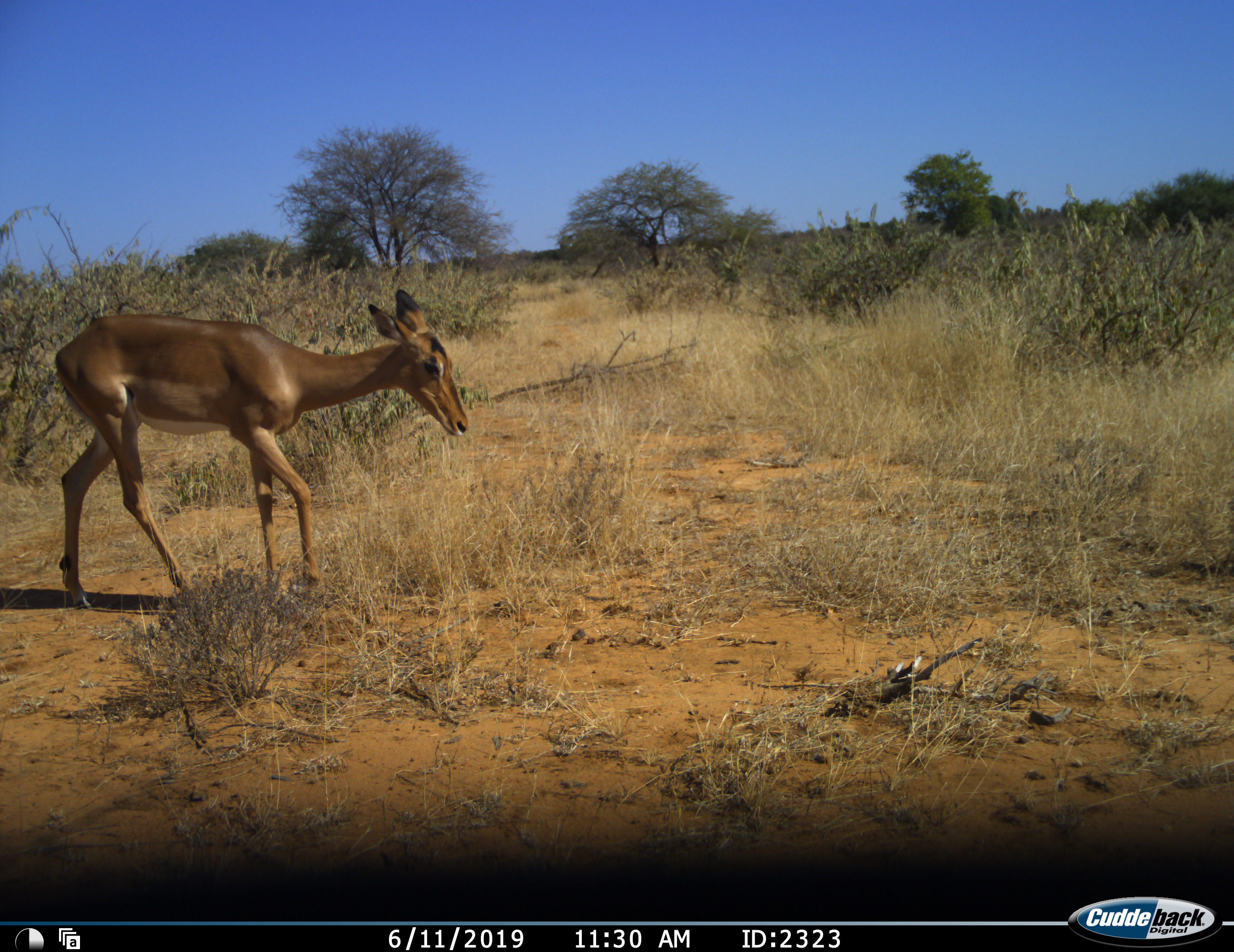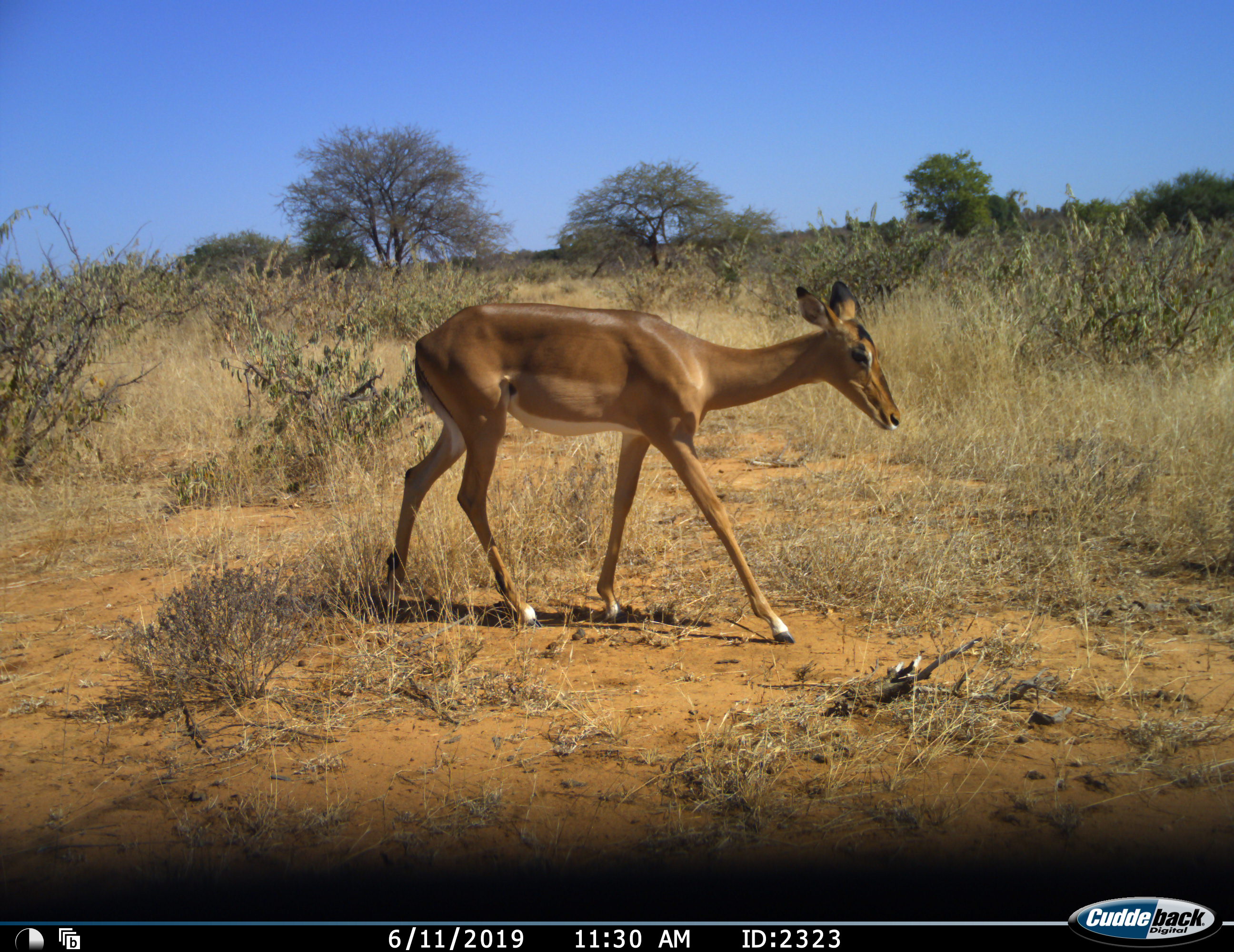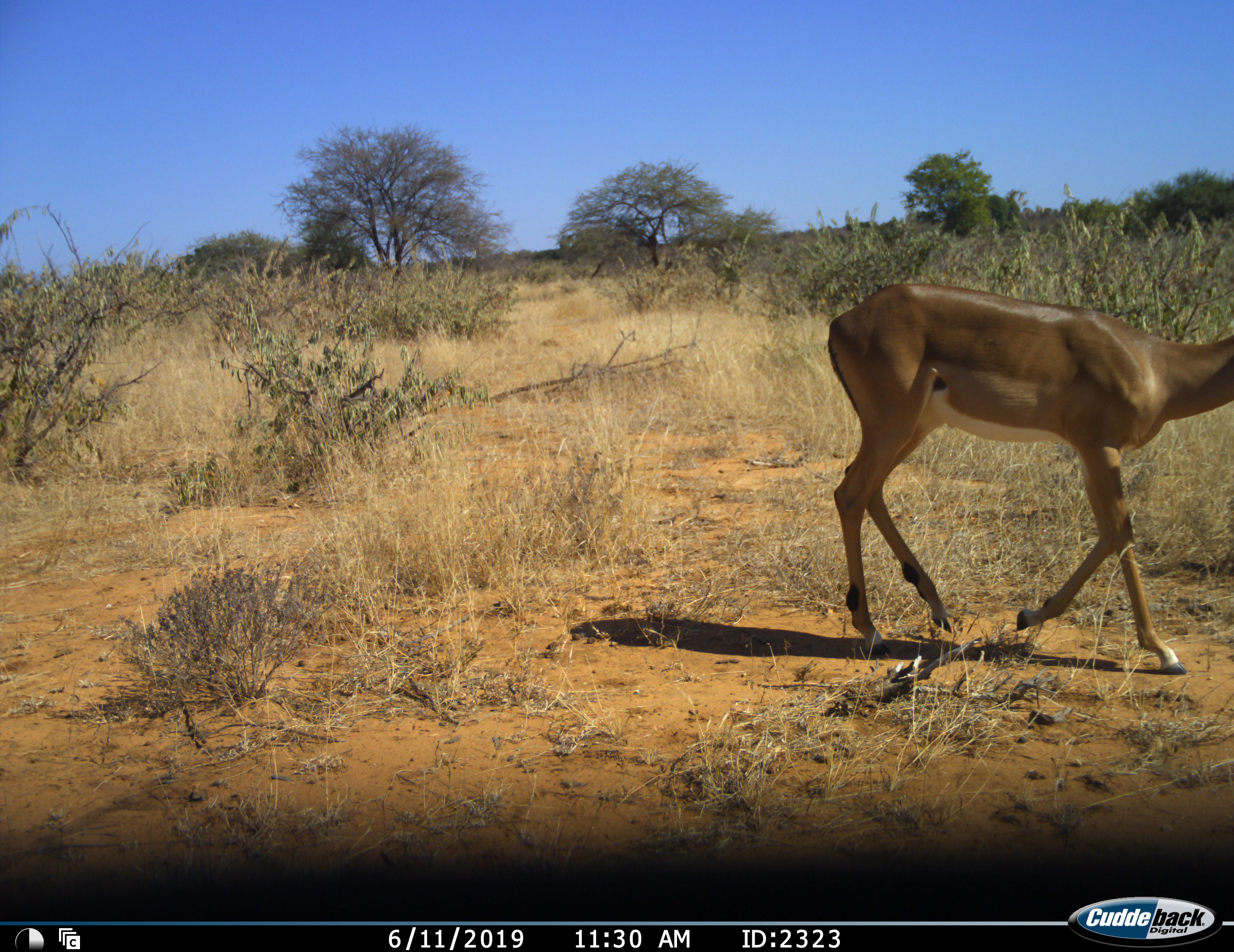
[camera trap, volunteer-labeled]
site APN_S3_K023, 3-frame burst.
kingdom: Animalia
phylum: Chordata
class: Mammalia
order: Artiodactyla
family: Bovidae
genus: Aepyceros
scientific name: Aepyceros melampus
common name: impala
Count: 1.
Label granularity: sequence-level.